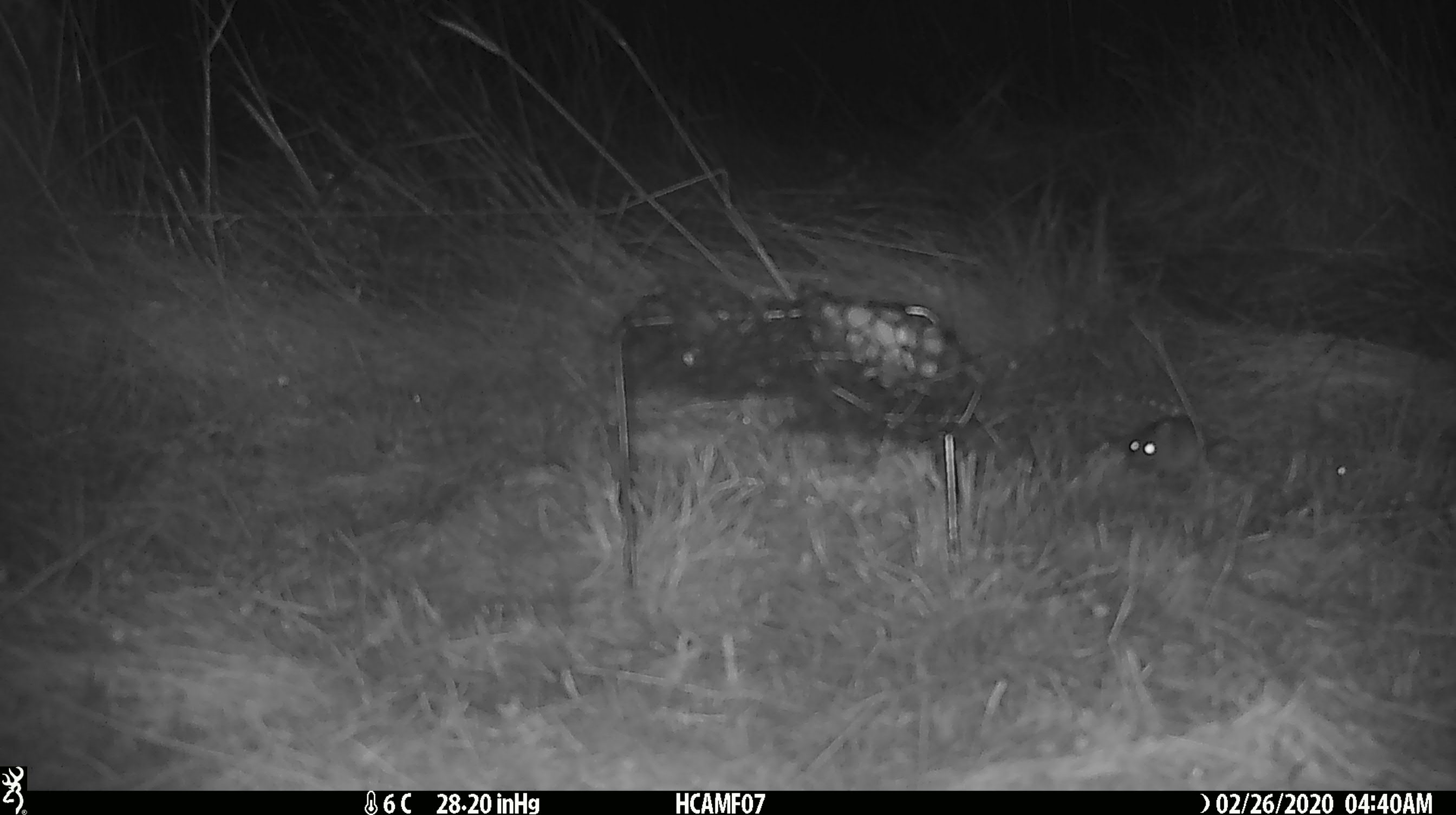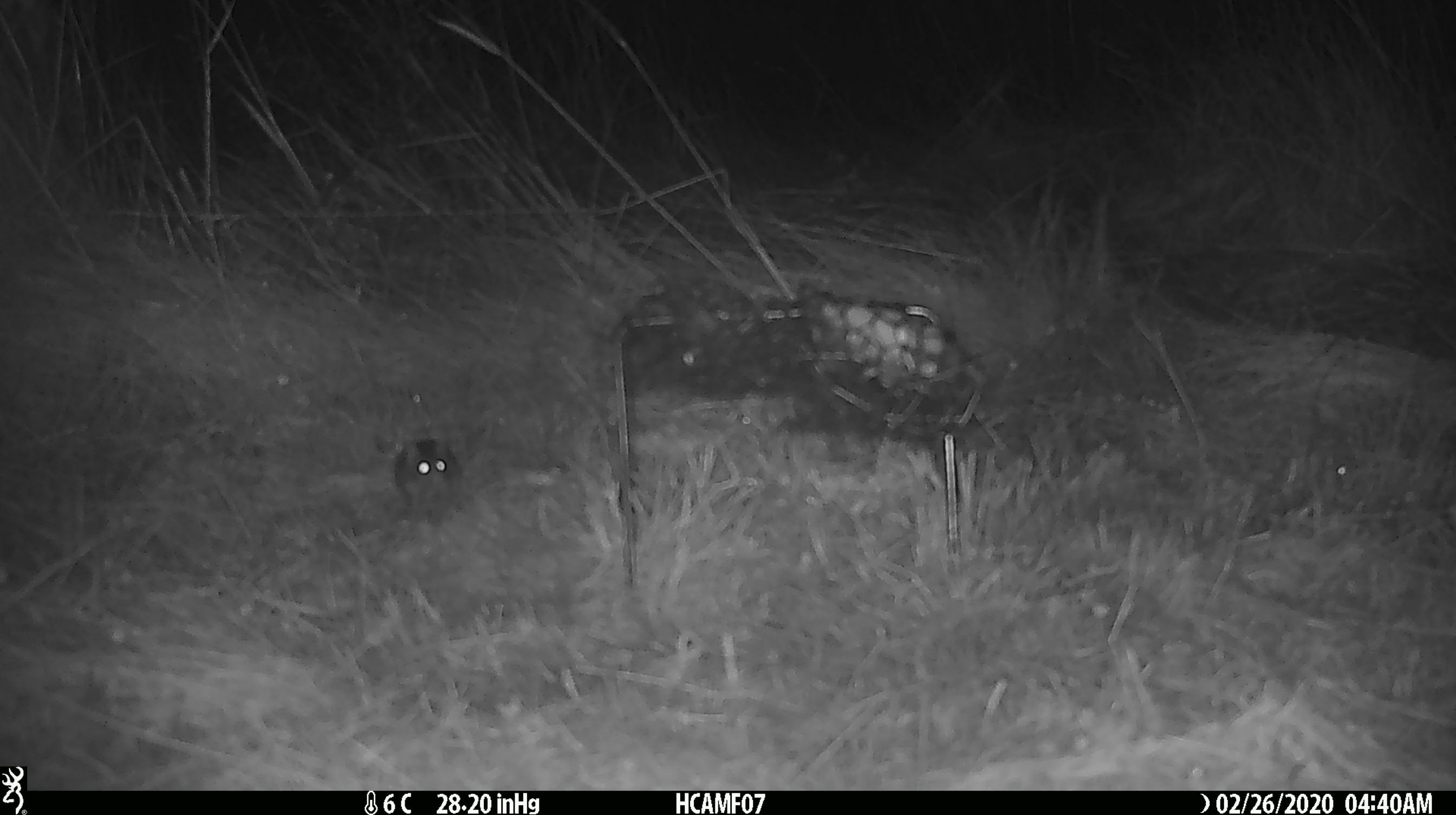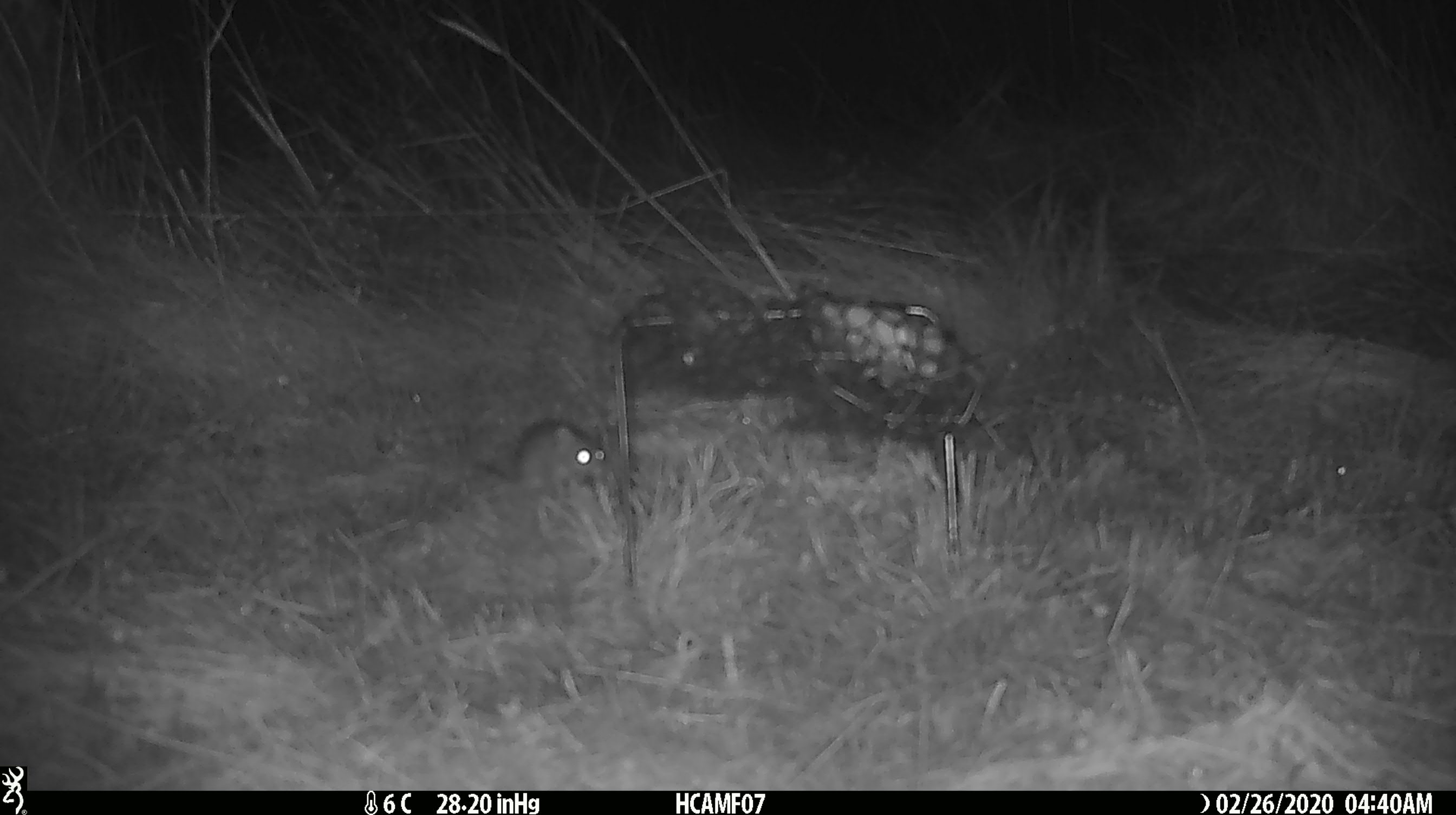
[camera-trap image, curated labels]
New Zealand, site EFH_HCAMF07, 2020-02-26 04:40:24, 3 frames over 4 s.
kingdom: Animalia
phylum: Chordata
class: Mammalia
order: Rodentia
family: Muridae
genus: Mus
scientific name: Mus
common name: mouse